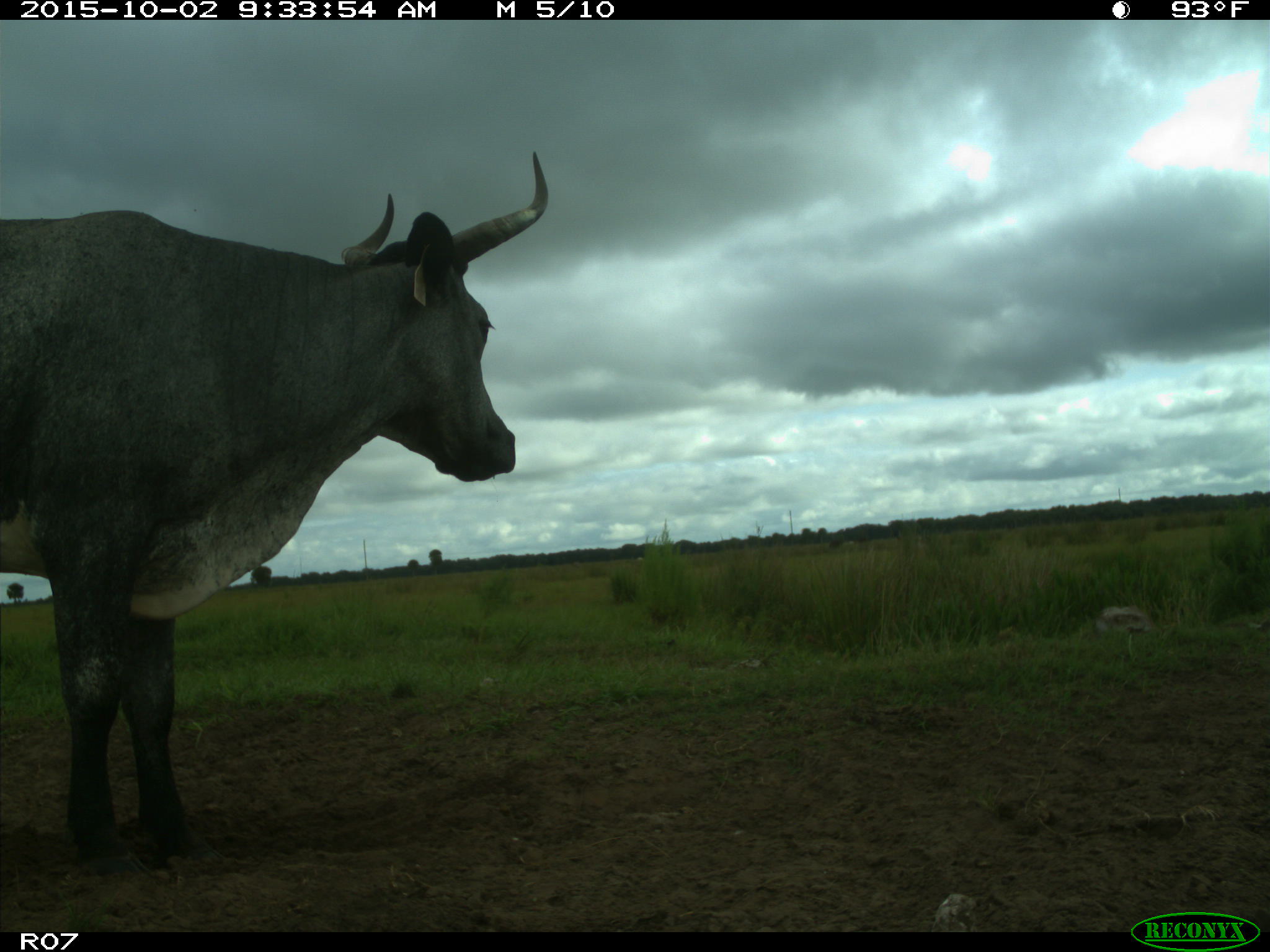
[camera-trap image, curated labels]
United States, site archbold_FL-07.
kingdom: Animalia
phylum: Chordata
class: Mammalia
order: Artiodactyla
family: Bovidae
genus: Bos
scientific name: Bos taurus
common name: domestic cow